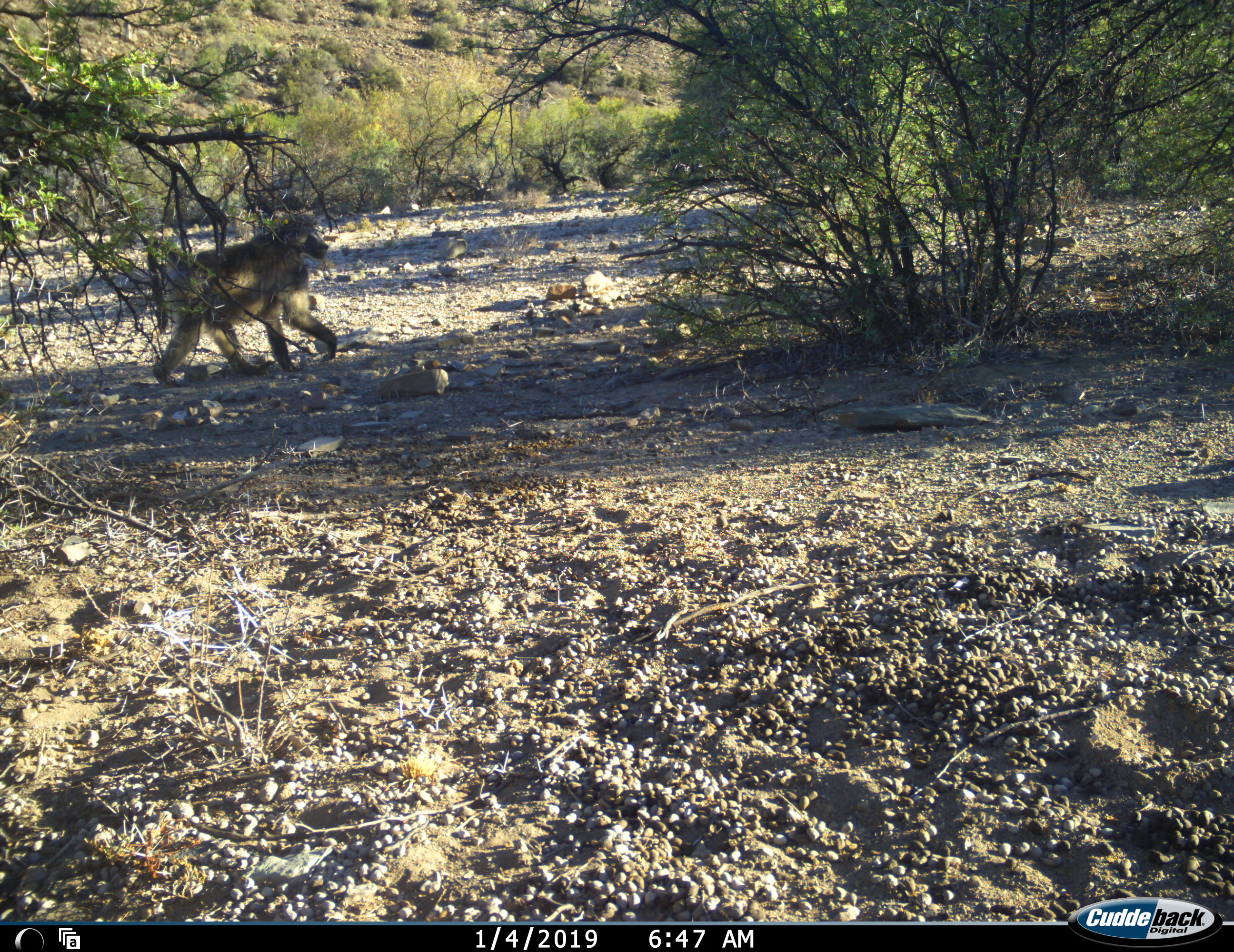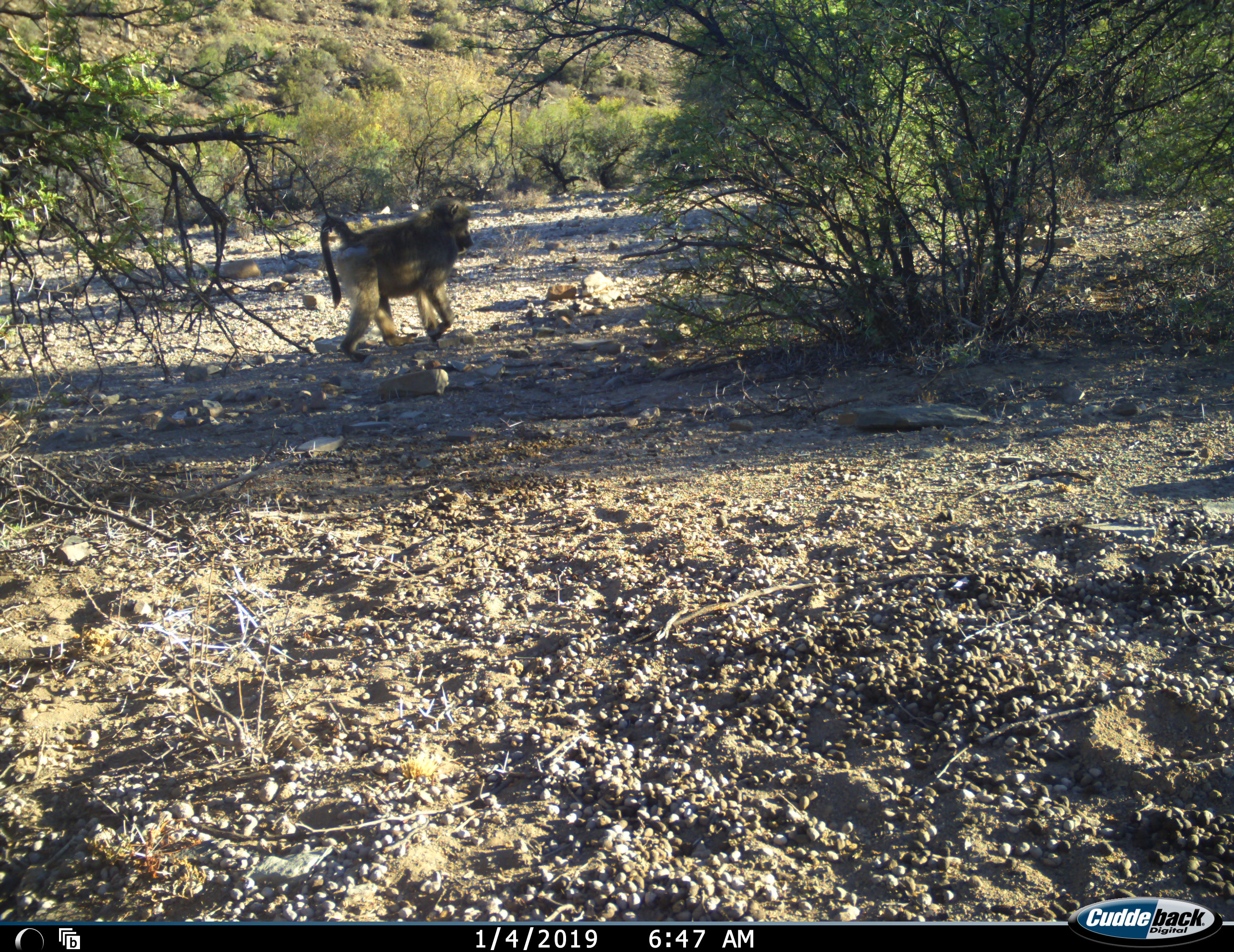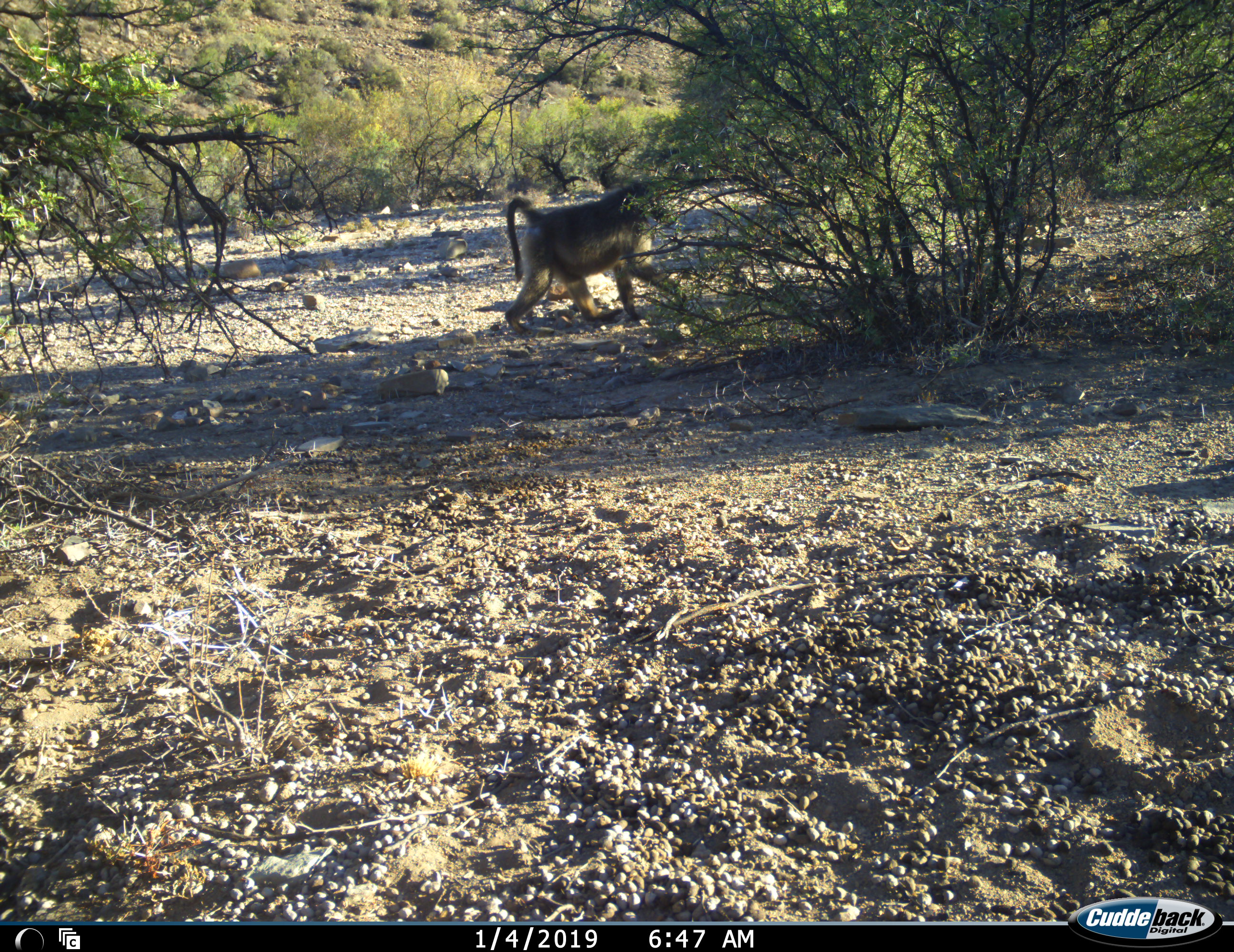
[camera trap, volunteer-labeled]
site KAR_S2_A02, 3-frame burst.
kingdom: Animalia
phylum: Chordata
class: Mammalia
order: Primates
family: Cercopithecidae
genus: Papio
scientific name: Papio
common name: baboon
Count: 1.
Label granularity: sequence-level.